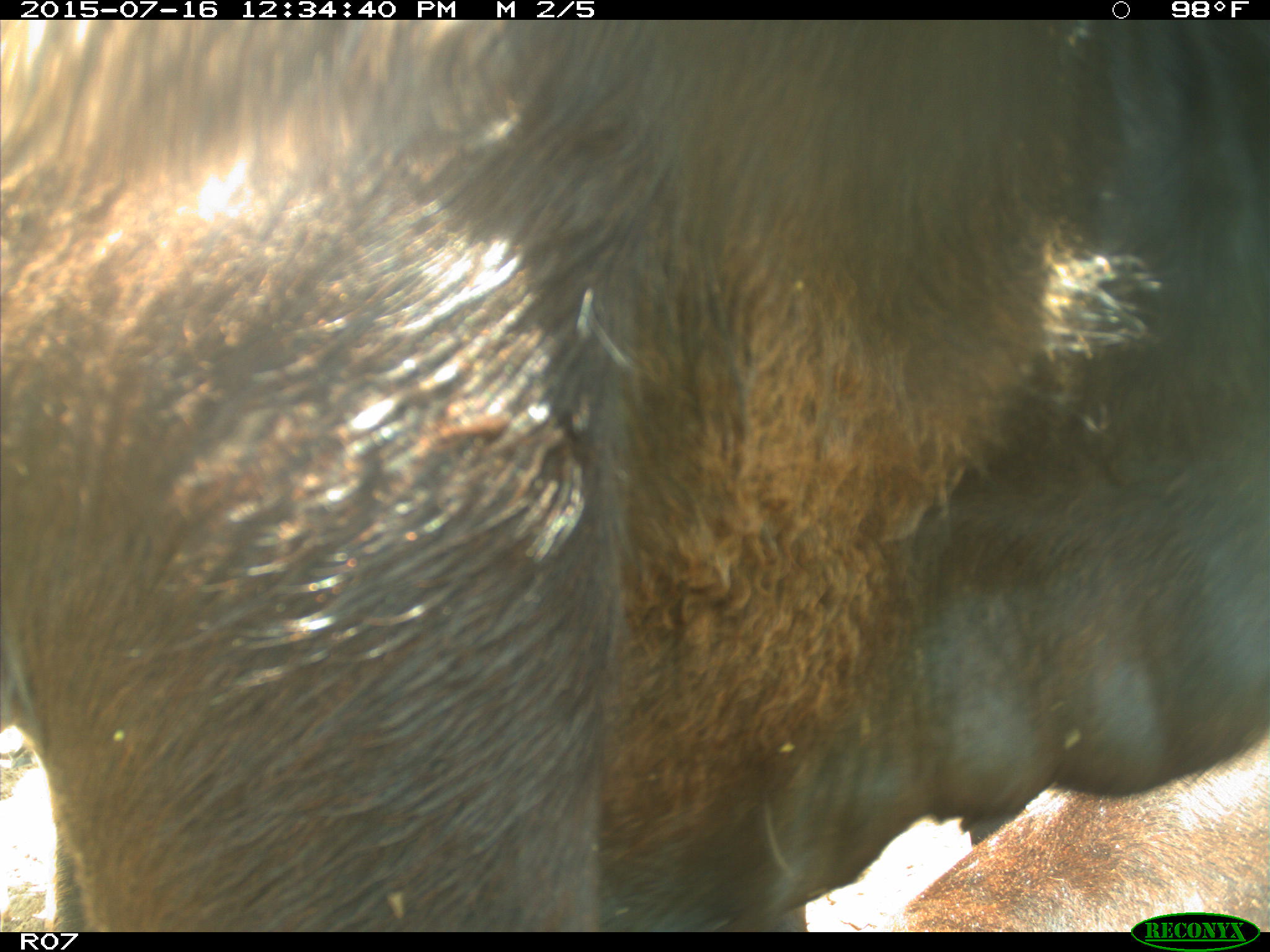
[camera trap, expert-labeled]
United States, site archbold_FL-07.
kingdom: Animalia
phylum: Chordata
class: Mammalia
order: Artiodactyla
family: Bovidae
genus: Bos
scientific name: Bos taurus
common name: domestic cow